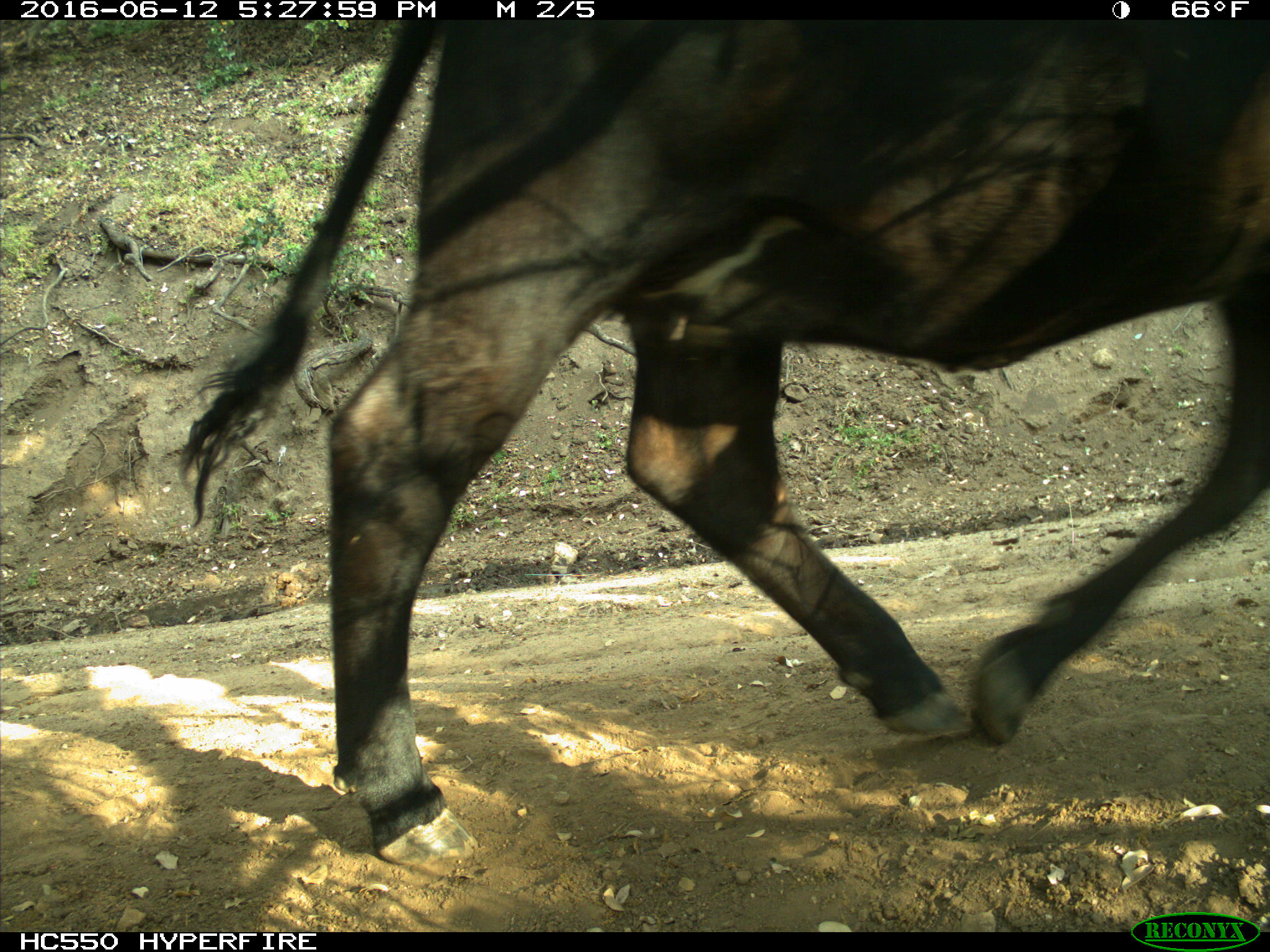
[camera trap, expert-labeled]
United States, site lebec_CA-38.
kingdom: Animalia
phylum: Chordata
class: Mammalia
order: Artiodactyla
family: Bovidae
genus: Bos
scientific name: Bos taurus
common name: domestic cow